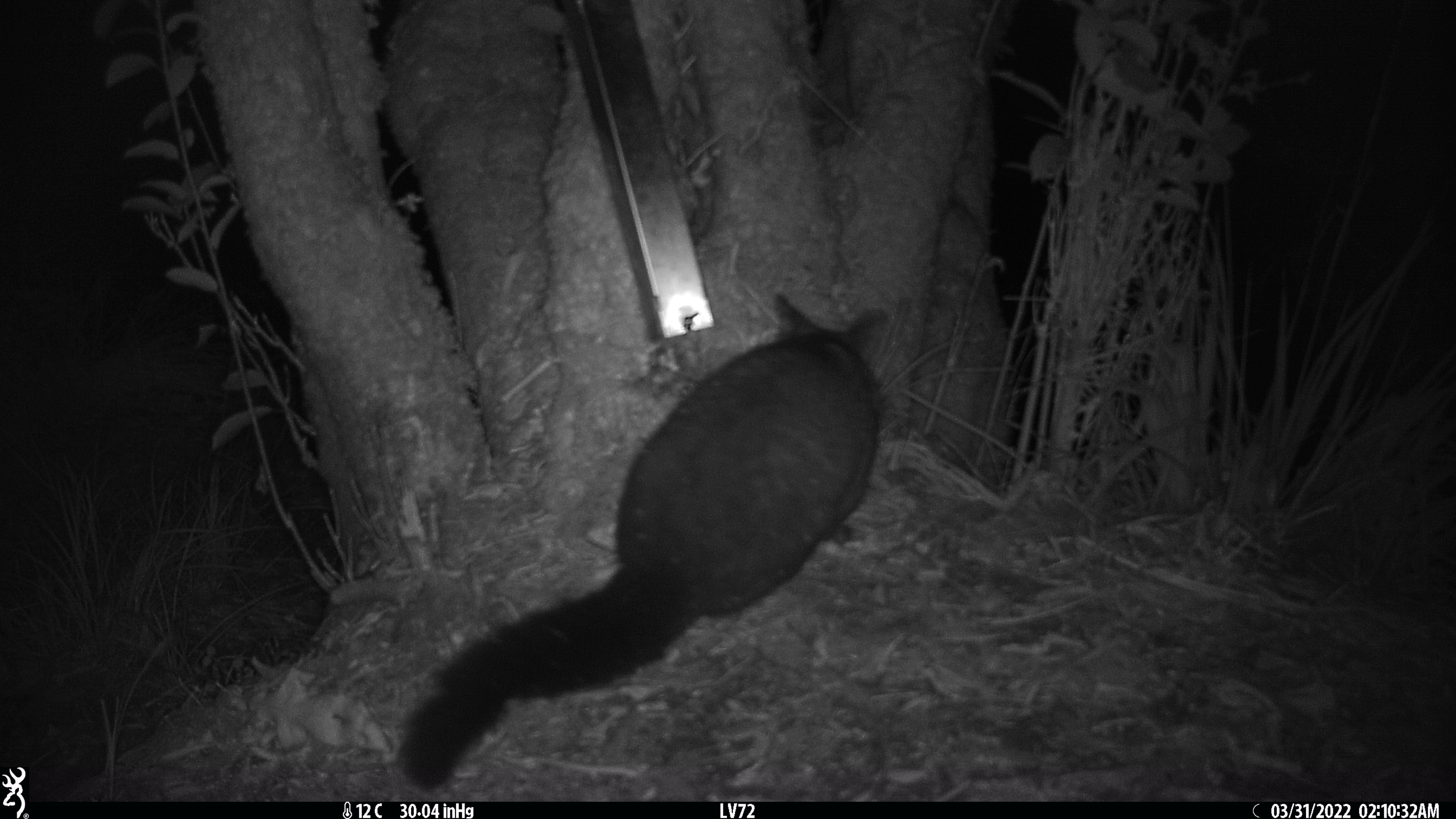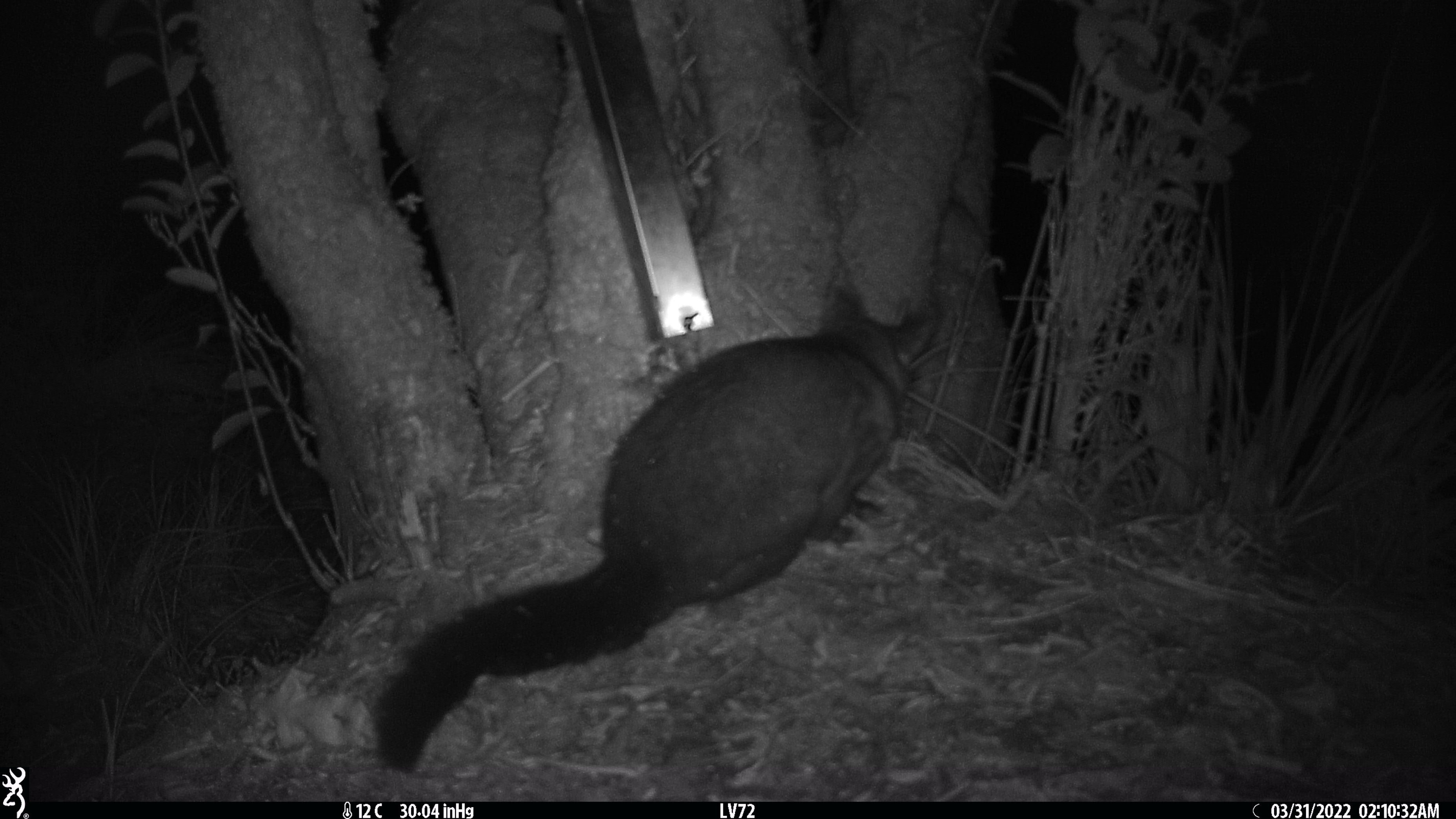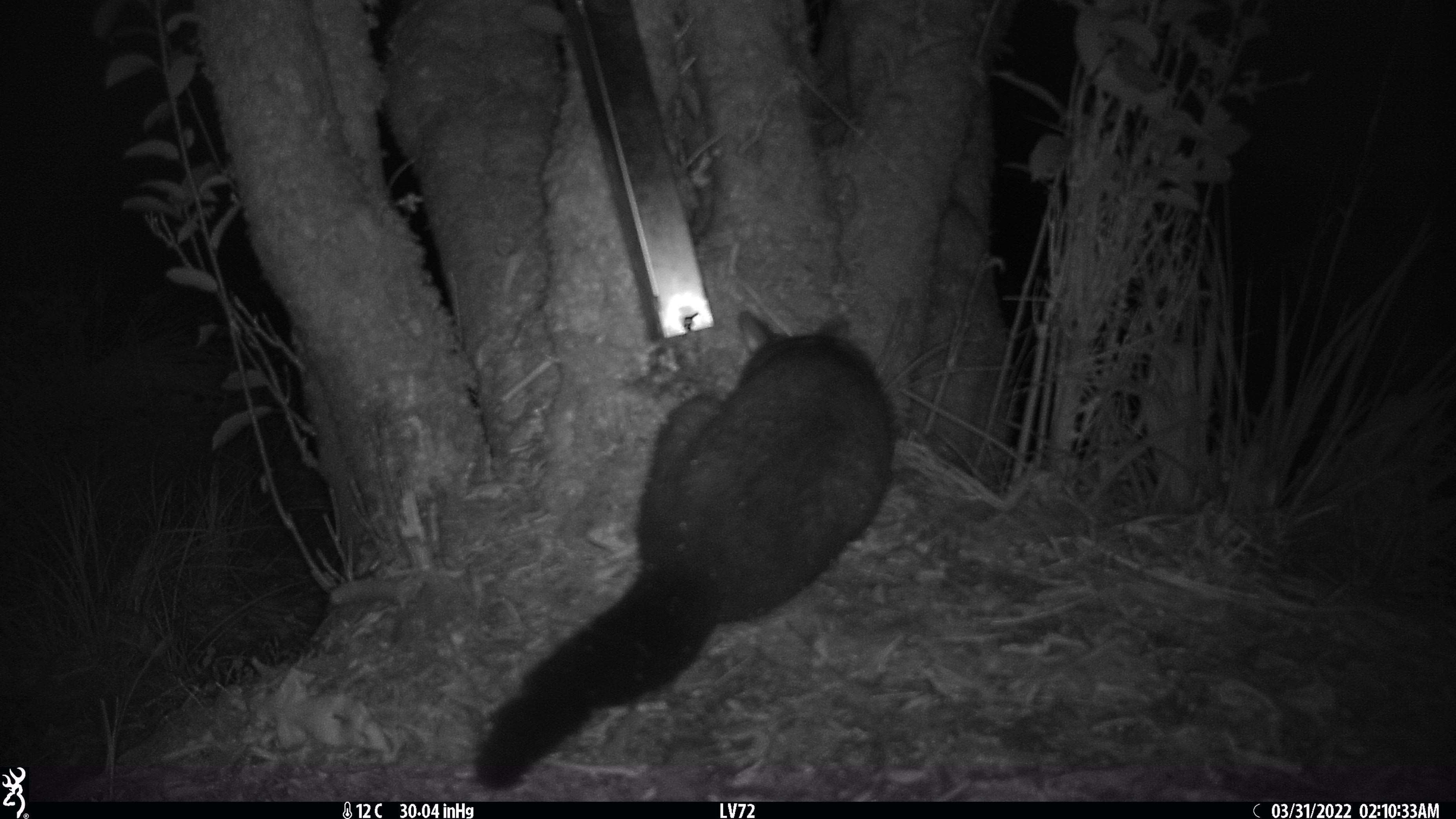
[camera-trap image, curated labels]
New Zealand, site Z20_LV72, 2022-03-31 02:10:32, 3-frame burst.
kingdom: Animalia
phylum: Chordata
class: Mammalia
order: Diprotodontia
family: Phalangeridae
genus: Trichosurus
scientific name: Trichosurus vulpecula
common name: common brushtail possum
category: possum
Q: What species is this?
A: Possum (common brushtail possum) (Trichosurus vulpecula).